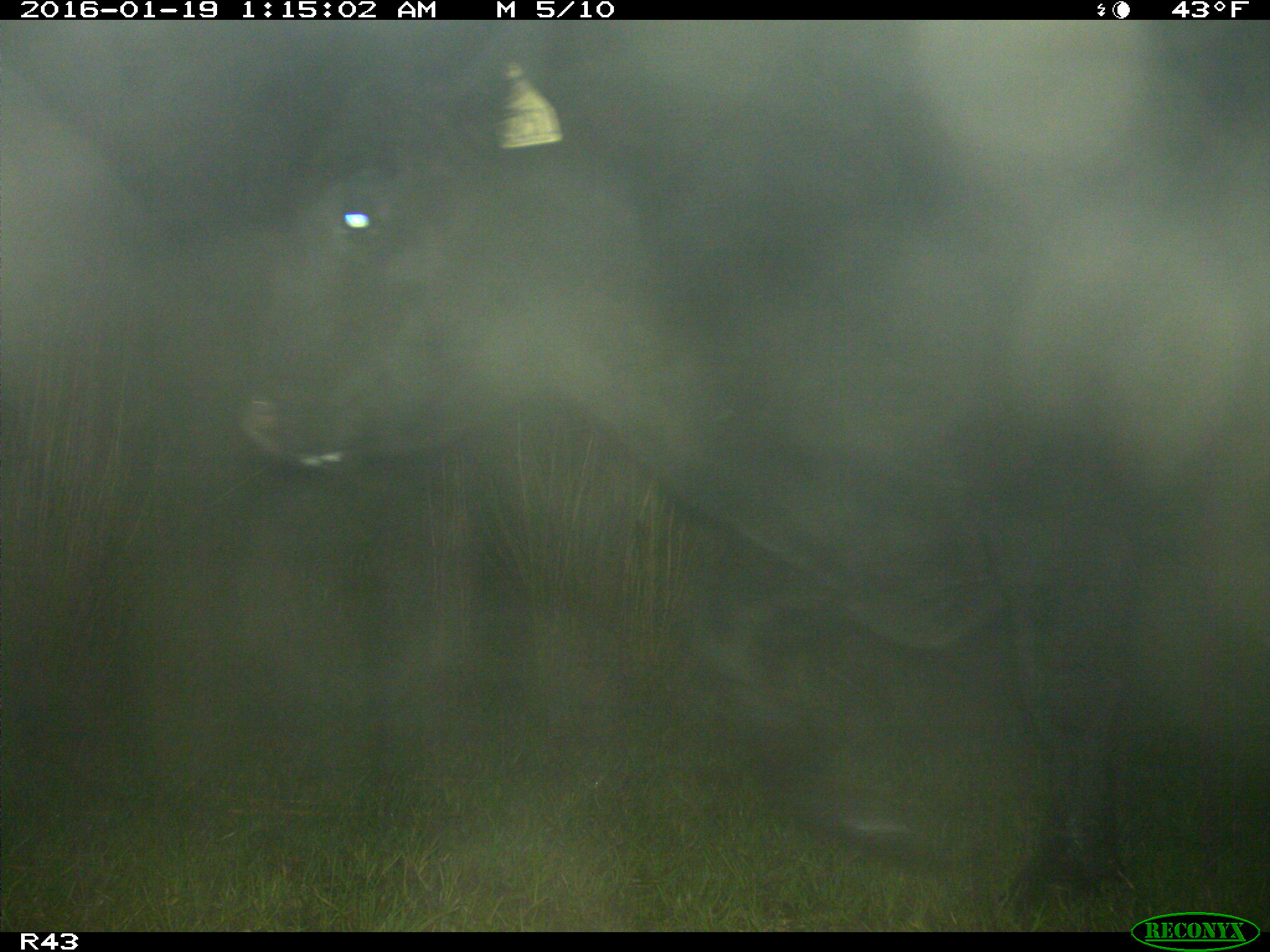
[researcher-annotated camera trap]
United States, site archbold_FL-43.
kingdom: Animalia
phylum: Chordata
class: Mammalia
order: Artiodactyla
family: Bovidae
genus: Bos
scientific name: Bos taurus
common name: domestic cow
Bos taurus (domestic cow).